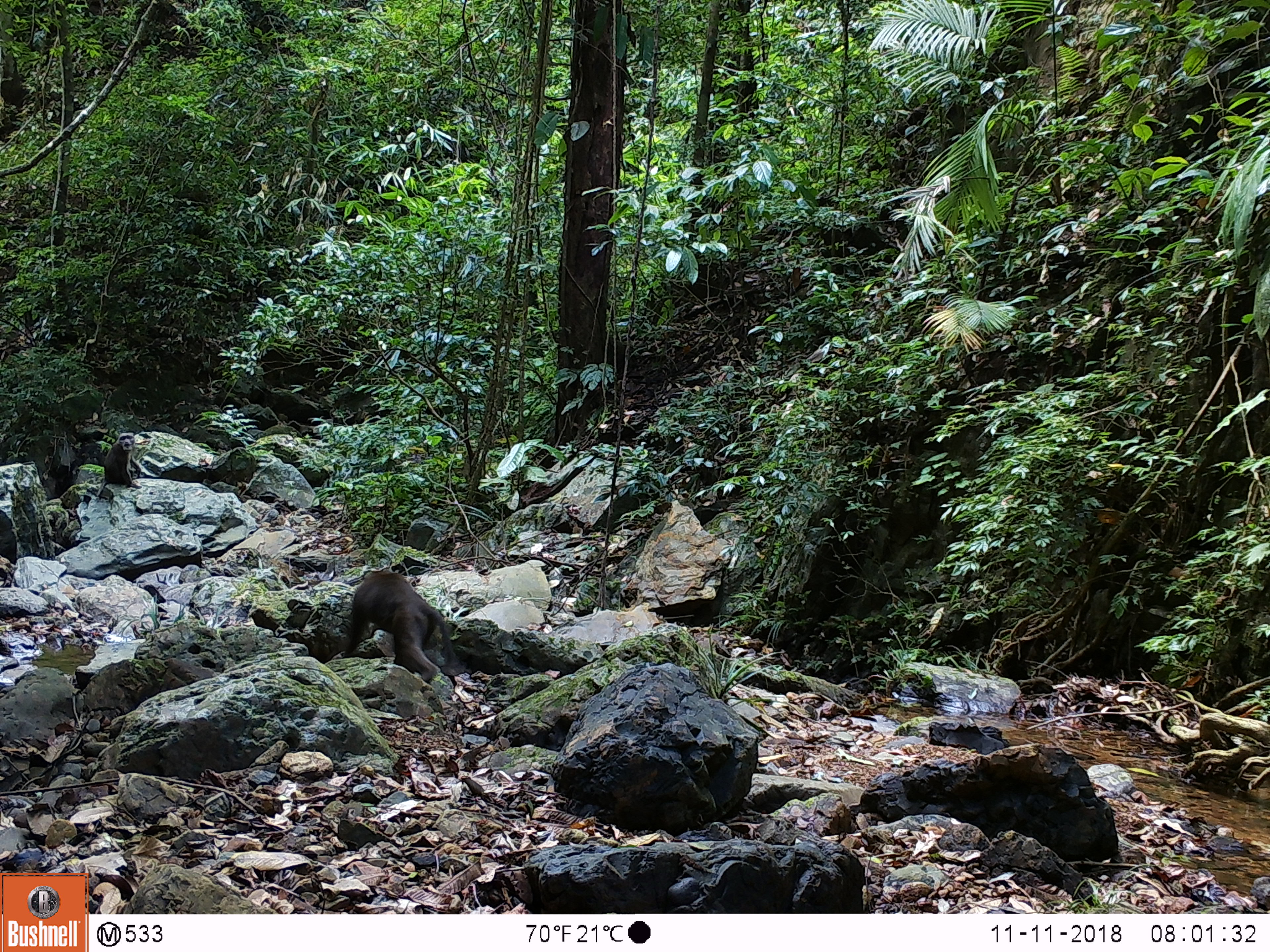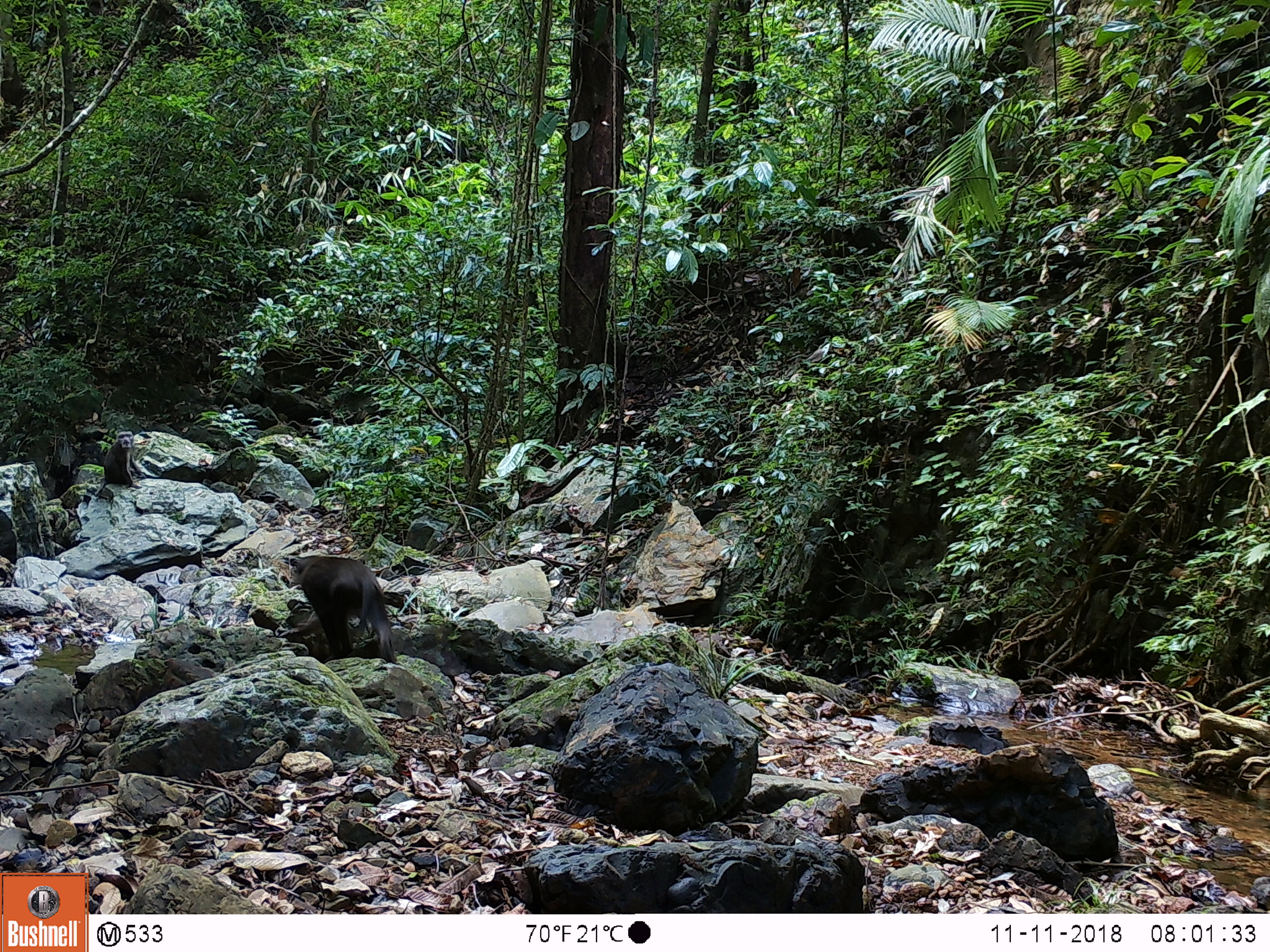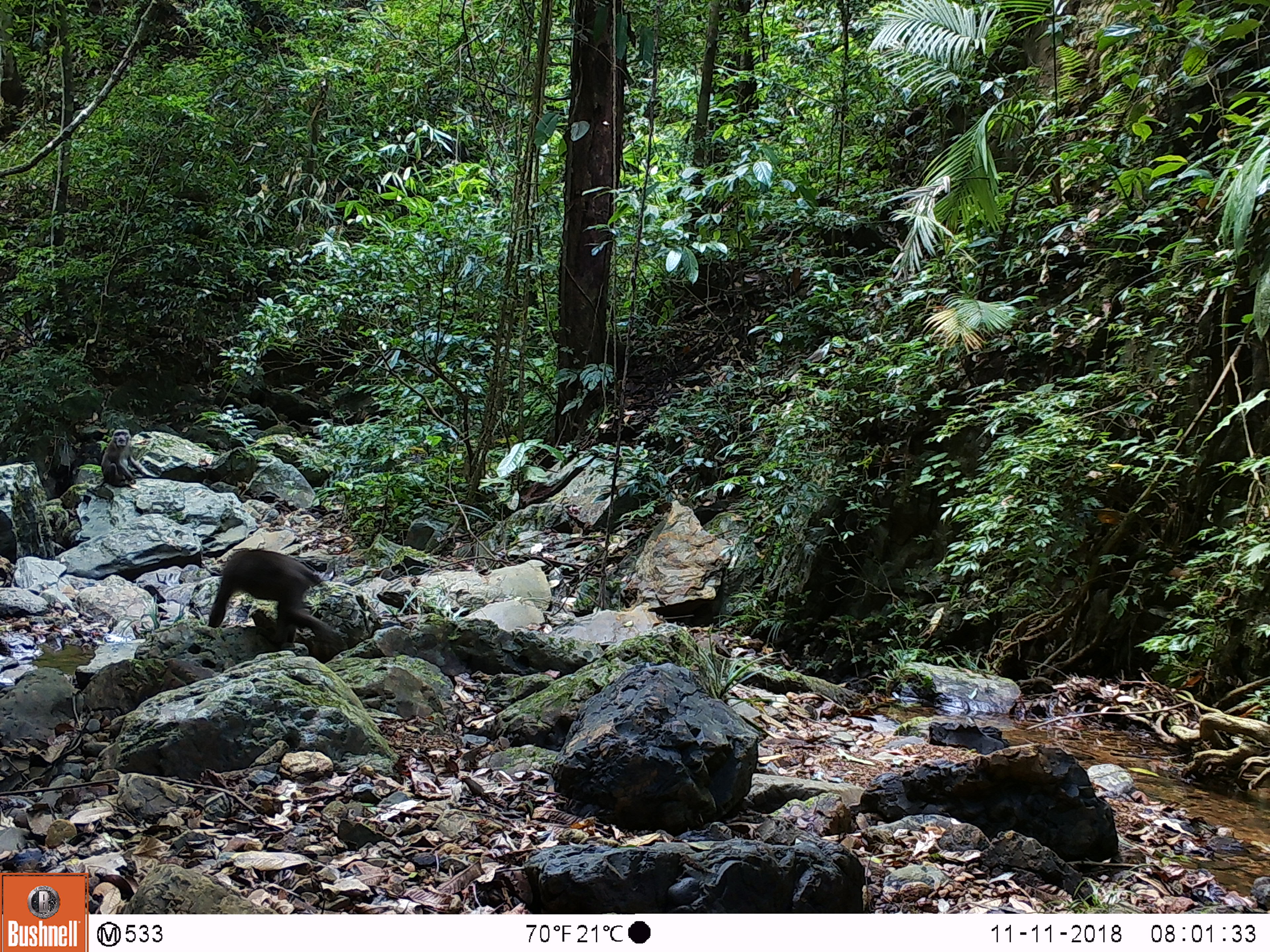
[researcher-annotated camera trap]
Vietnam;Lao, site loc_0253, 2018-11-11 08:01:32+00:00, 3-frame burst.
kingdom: Animalia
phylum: Chordata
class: Mammalia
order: Primates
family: Cercopithecidae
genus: Macaca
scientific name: Macaca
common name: macaques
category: assam or rhesus macaque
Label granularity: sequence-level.